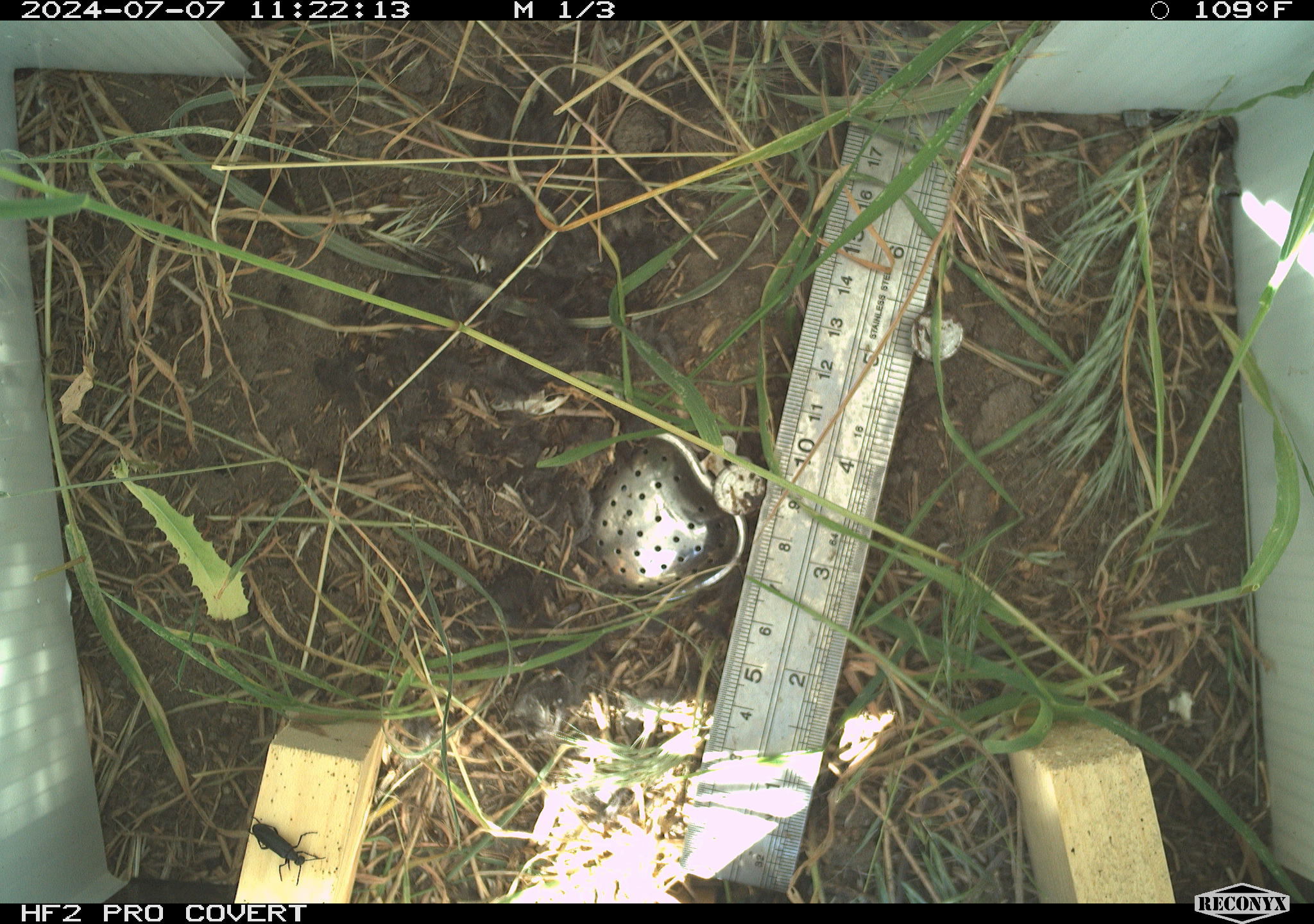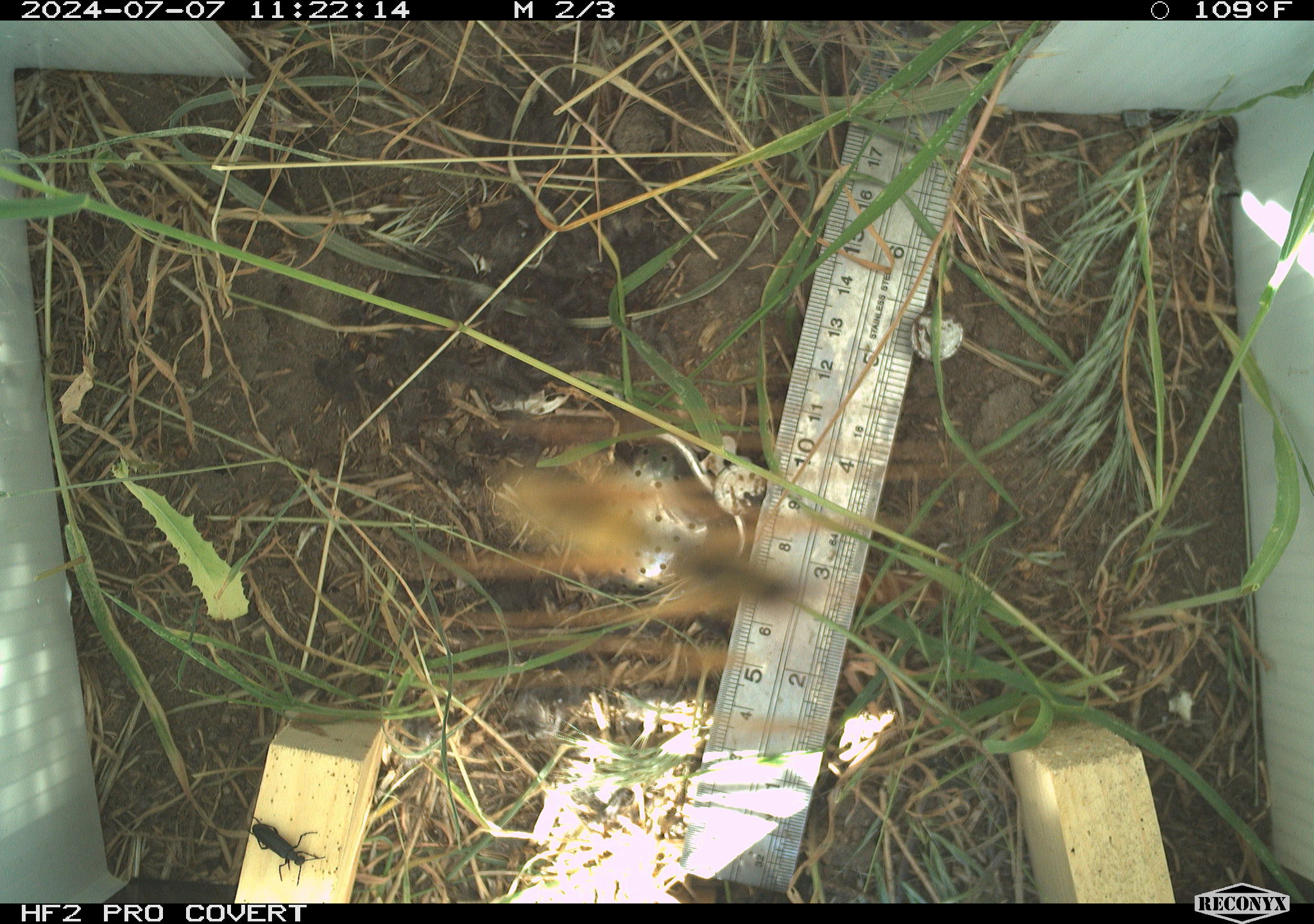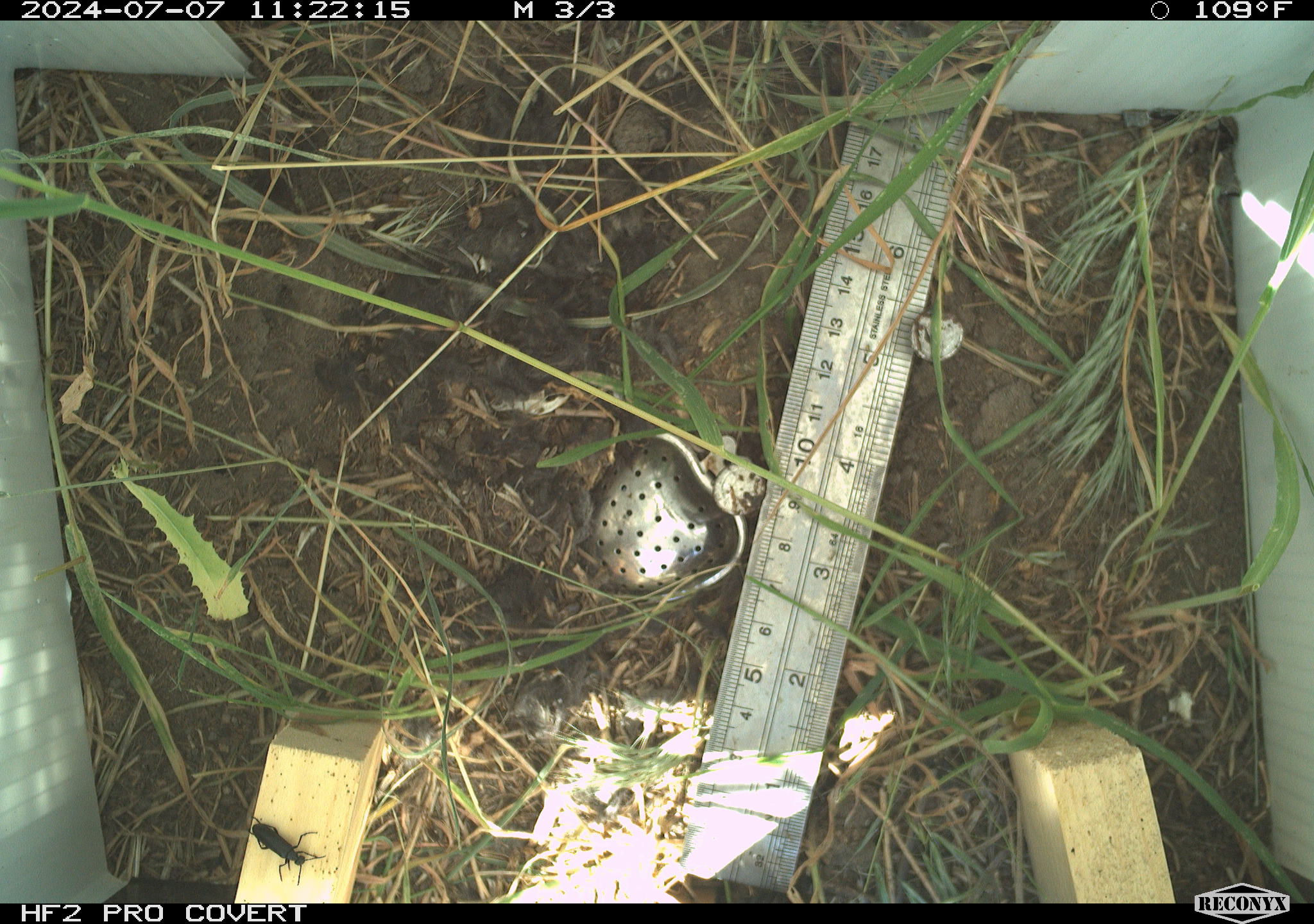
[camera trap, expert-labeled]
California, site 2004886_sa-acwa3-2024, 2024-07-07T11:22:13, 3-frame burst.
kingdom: Animalia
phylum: Arthropoda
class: Insecta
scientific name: Insecta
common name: insect